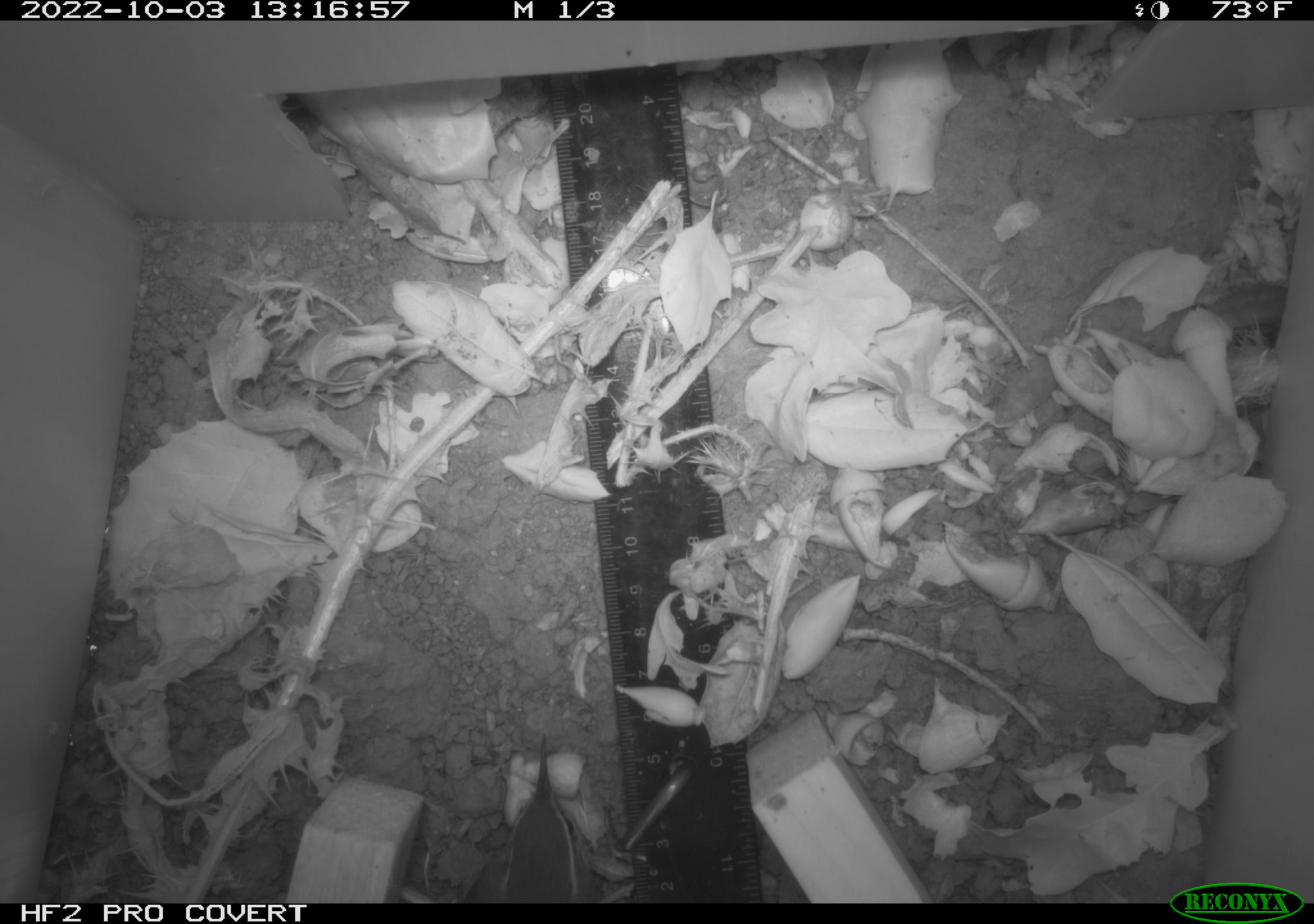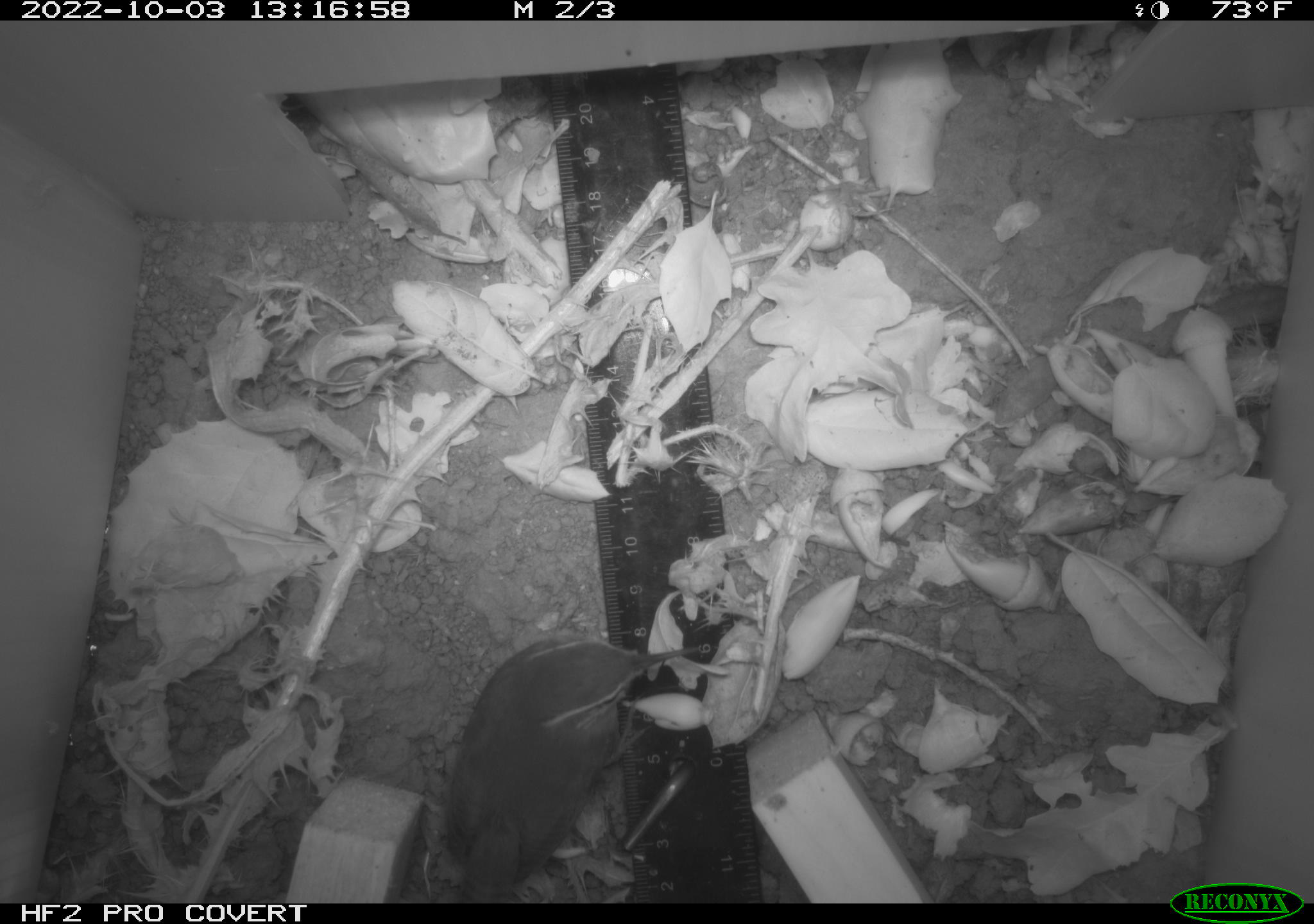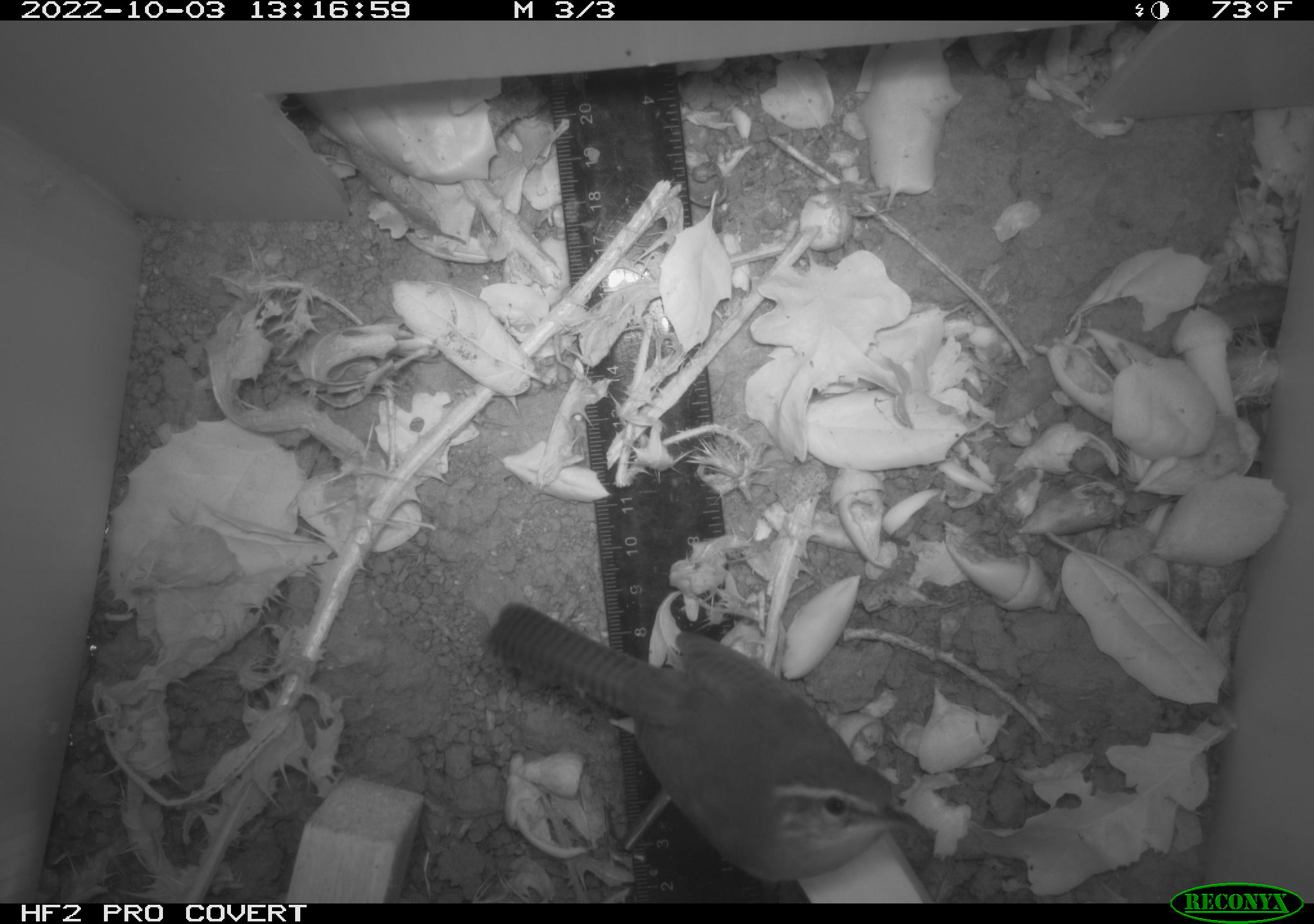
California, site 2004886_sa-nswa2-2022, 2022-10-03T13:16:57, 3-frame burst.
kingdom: Animalia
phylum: Chordata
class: Aves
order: Passeriformes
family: Troglodytidae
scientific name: Troglodytidae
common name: wren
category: troglodytidae family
Troglodytidae family (wren) (Troglodytidae).